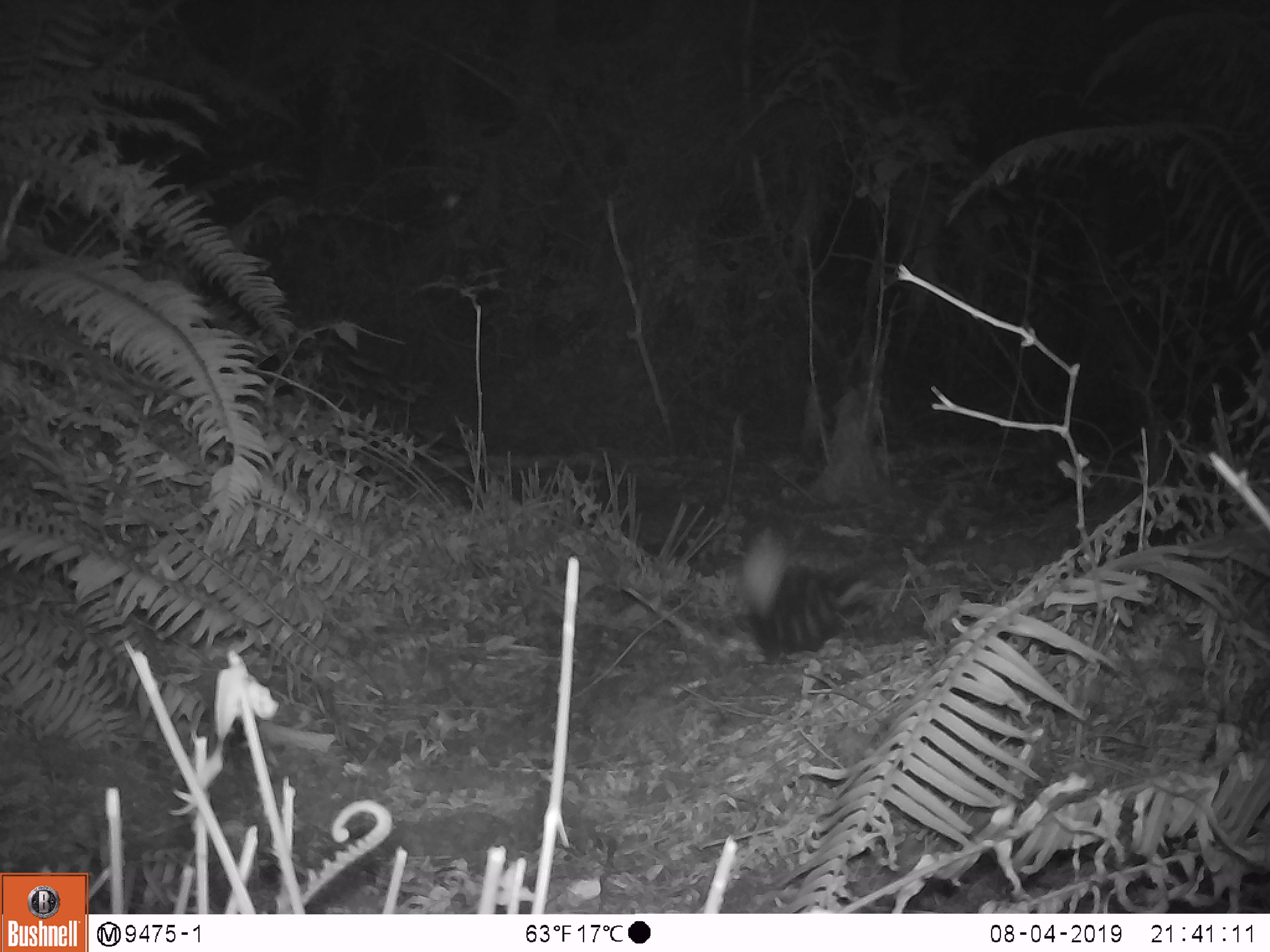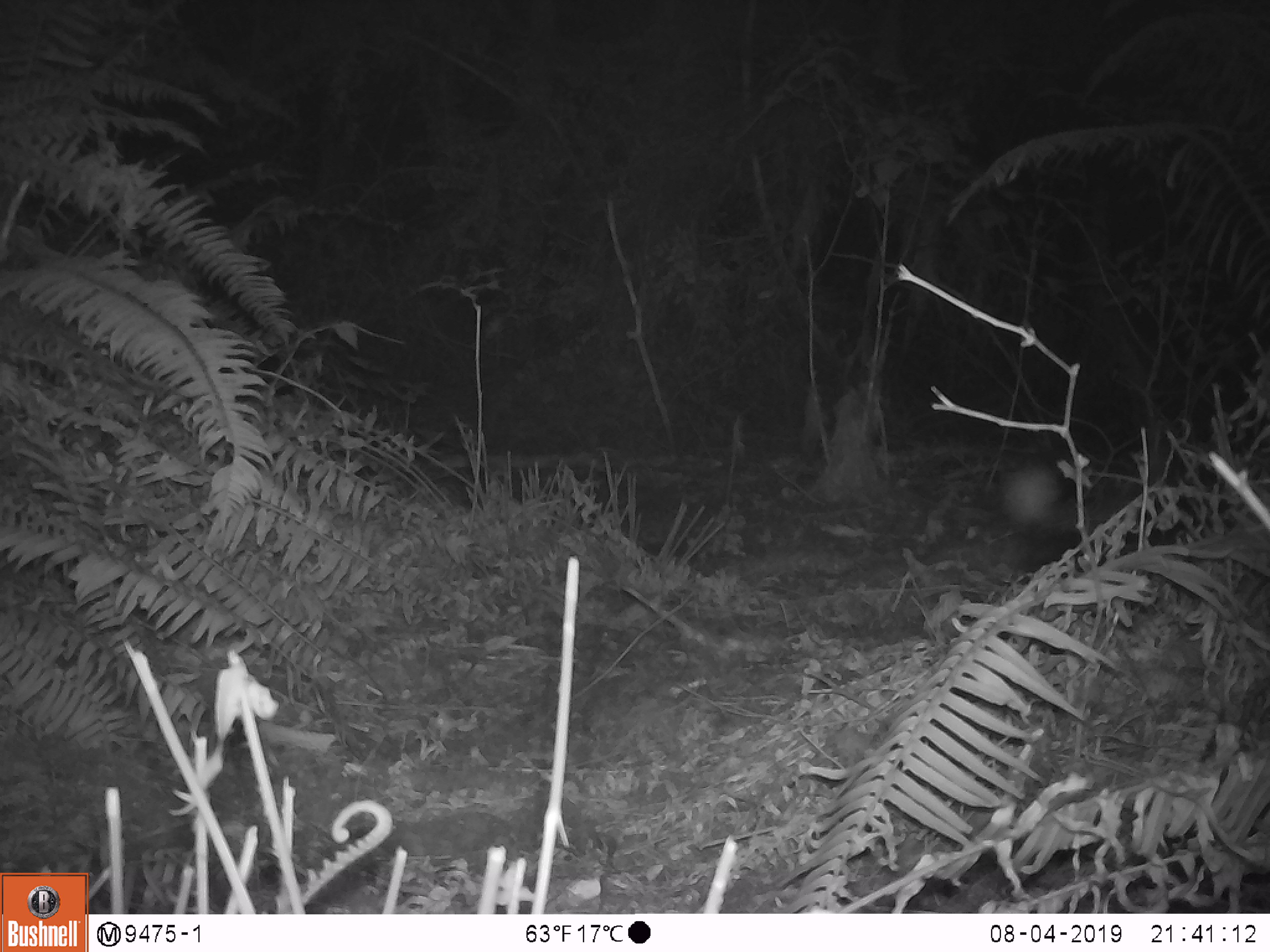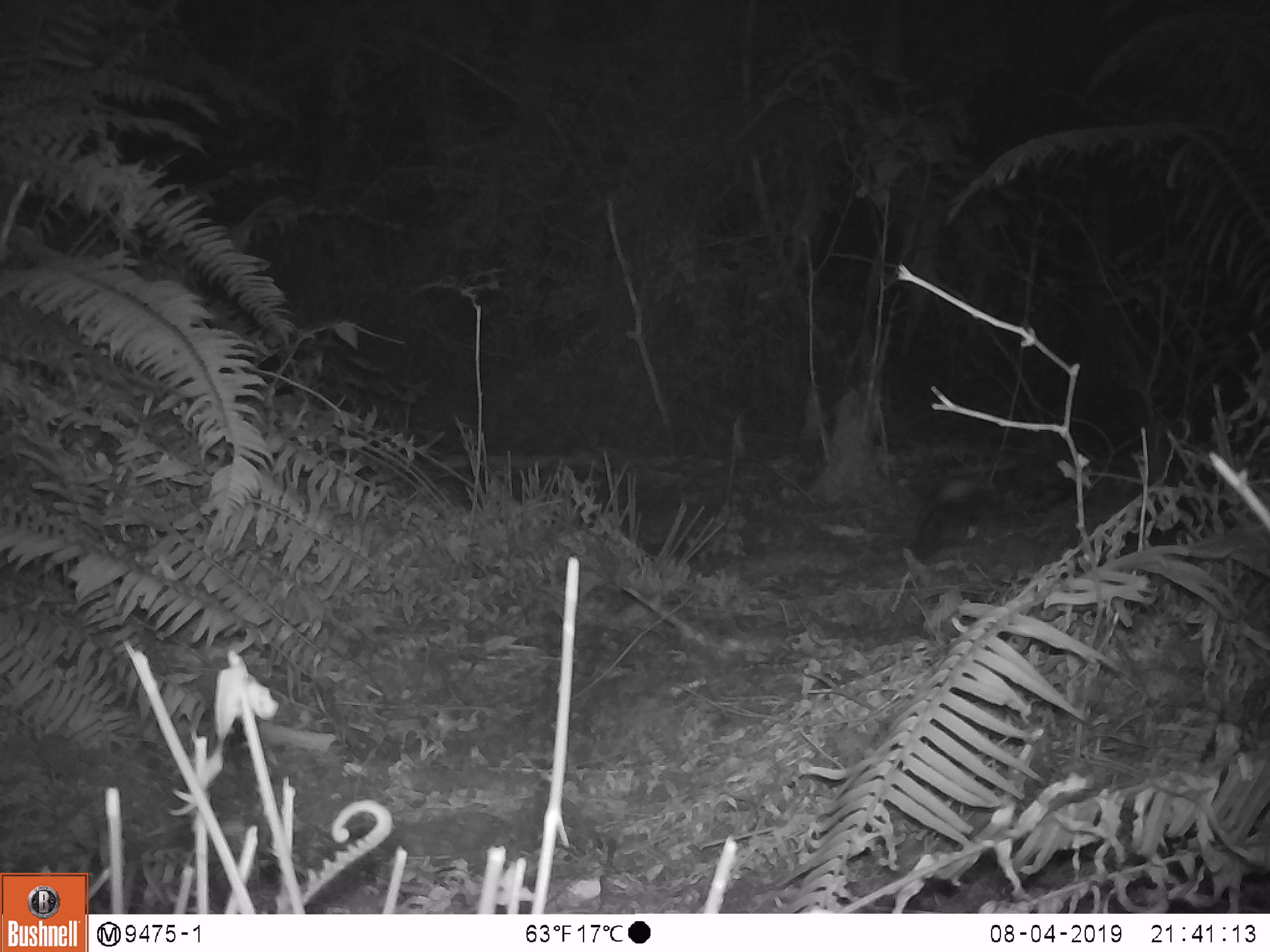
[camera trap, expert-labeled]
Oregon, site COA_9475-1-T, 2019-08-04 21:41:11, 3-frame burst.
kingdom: Animalia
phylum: Chordata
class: Mammalia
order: Carnivora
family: Mephitidae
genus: Spilogale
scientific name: Spilogale gracilis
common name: western spotted skunk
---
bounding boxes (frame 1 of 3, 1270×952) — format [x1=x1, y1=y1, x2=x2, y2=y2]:
western spotted skunk: [x1=743, y1=528, x2=884, y2=662]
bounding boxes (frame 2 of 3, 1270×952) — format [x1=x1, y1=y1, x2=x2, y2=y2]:
western spotted skunk: [x1=997, y1=456, x2=1096, y2=580]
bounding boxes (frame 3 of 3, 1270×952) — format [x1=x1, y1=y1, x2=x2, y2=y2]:
western spotted skunk: [x1=905, y1=475, x2=1015, y2=559]